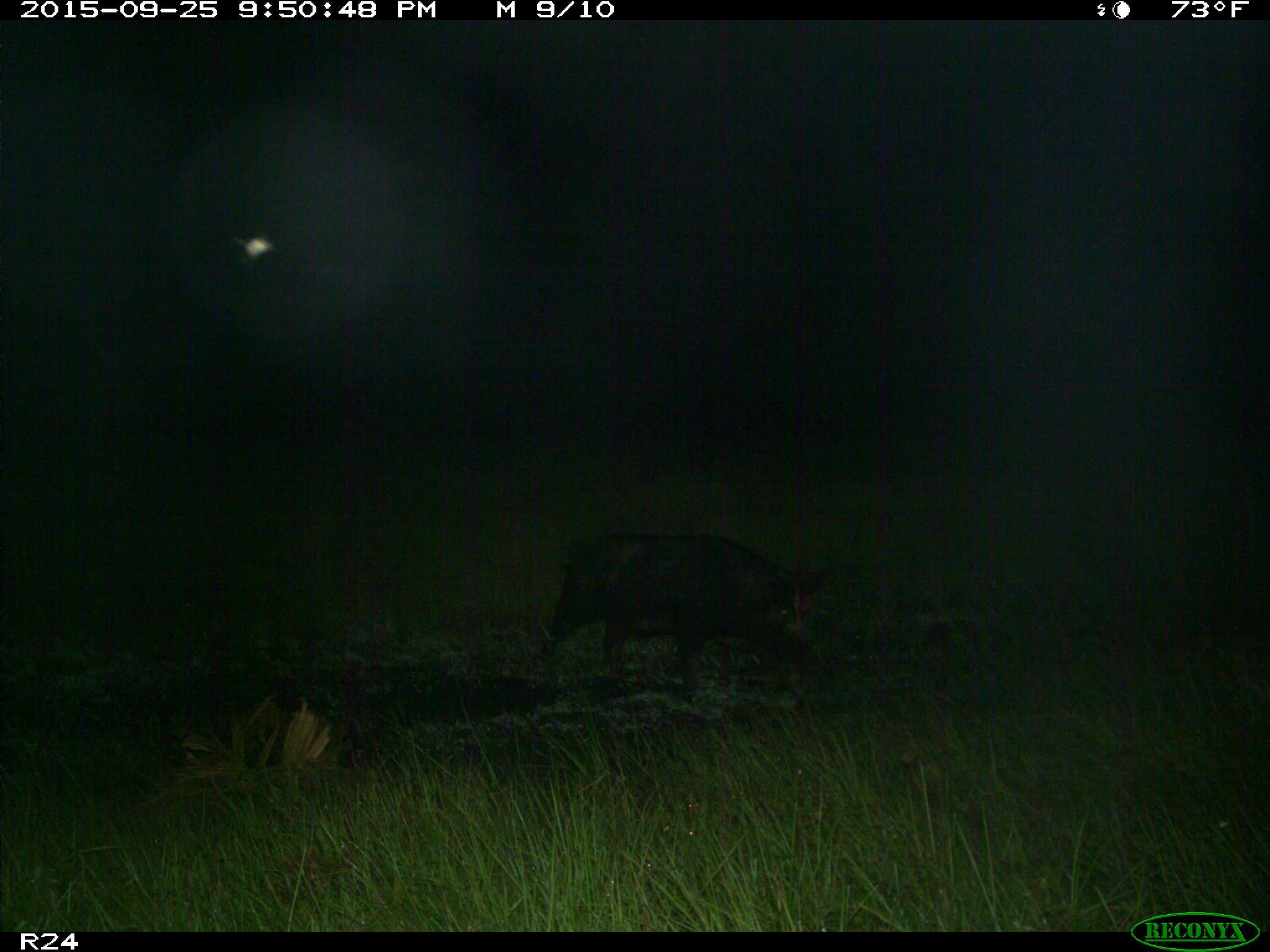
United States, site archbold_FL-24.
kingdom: Animalia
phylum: Chordata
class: Mammalia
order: Artiodactyla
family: Suidae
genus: Sus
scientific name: Sus scrofa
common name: wild boar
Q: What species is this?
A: Sus scrofa (wild boar).